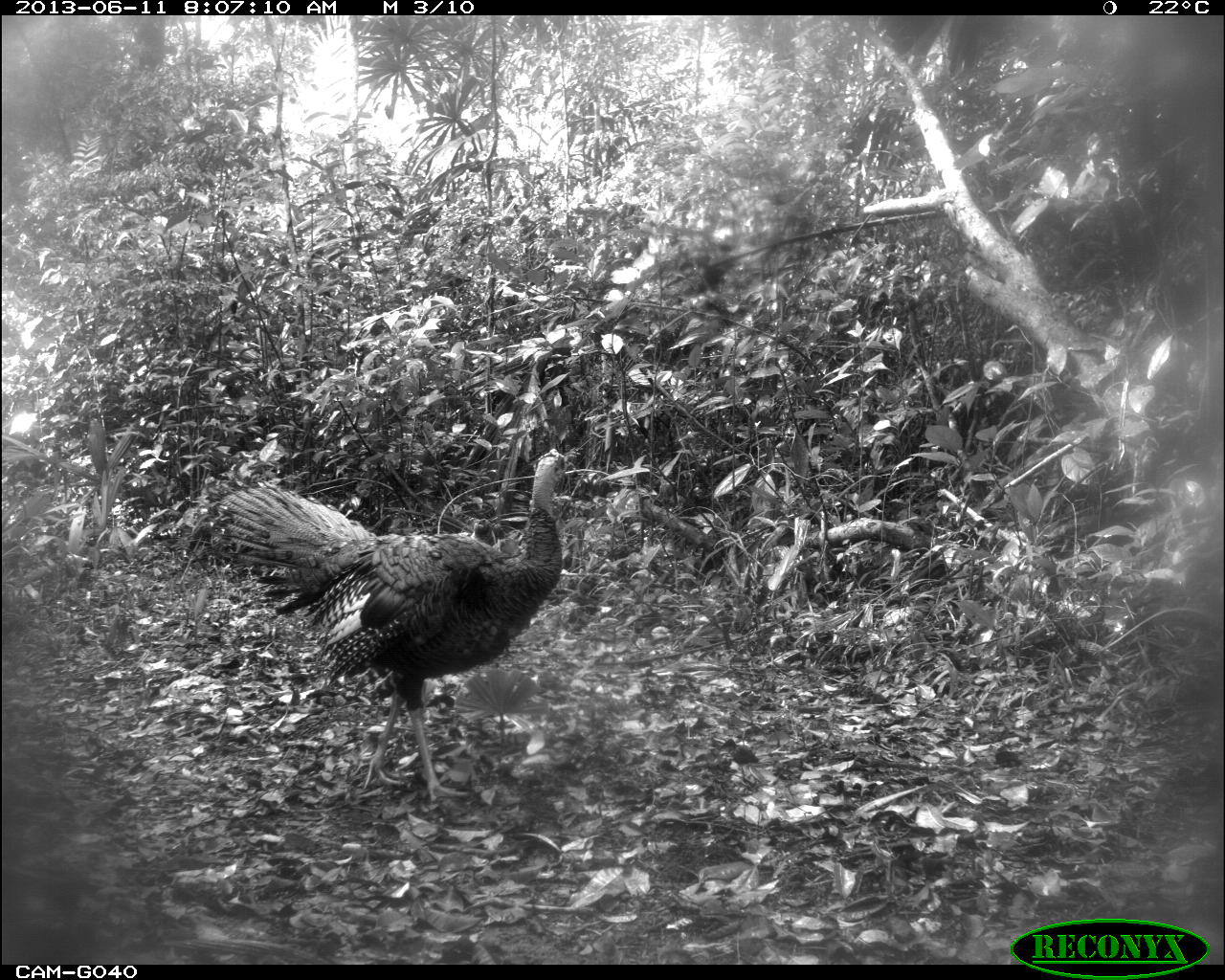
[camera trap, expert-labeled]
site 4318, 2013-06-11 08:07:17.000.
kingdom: Animalia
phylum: Chordata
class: Aves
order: Galliformes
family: Phasianidae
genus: Meleagris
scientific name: Meleagris ocellata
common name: ocellated turkey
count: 1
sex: male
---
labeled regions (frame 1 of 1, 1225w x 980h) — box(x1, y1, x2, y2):
meleagris ocellata: box(216, 444, 573, 799)